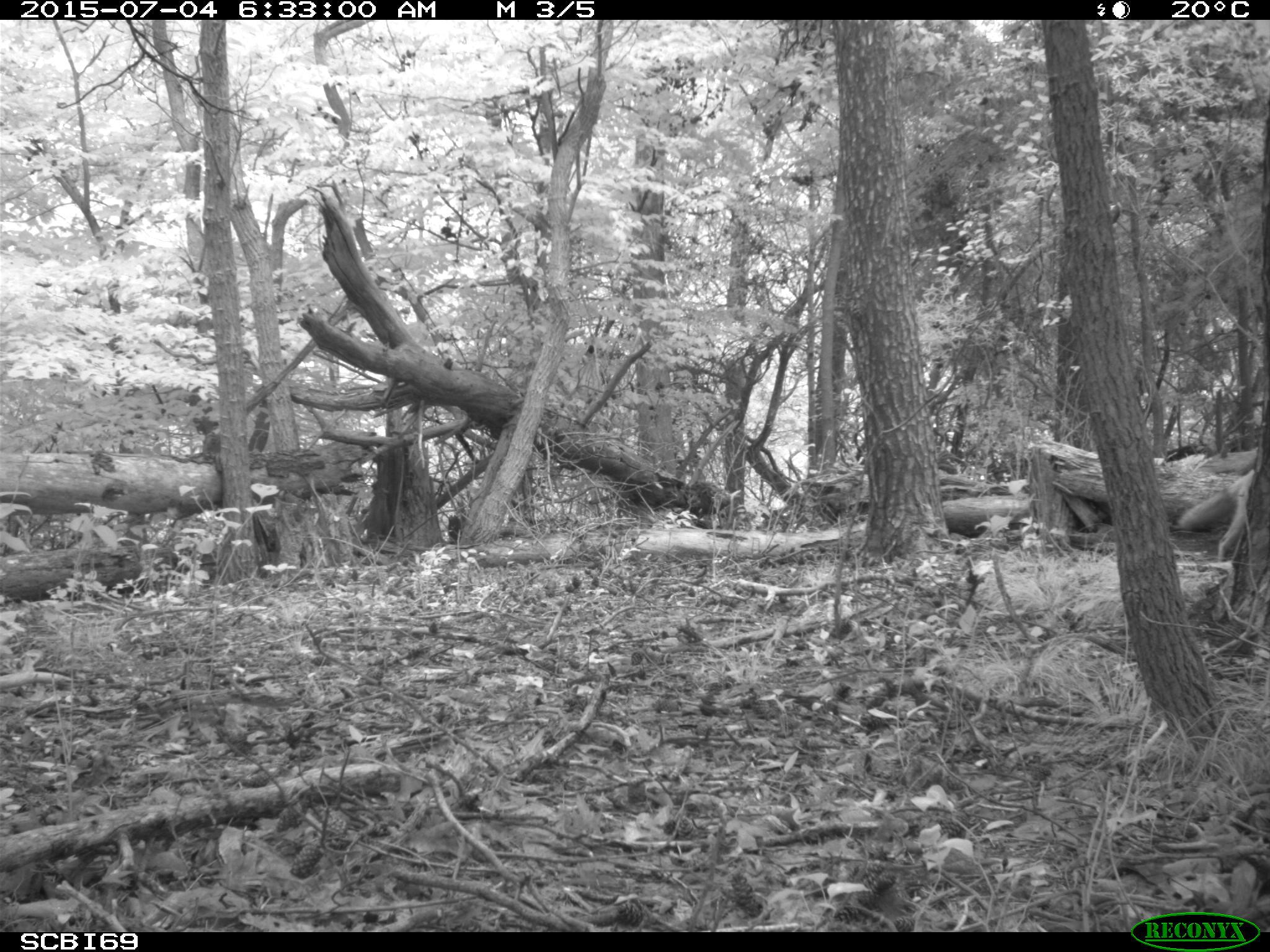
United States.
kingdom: Animalia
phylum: Chordata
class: Mammalia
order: Carnivora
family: Canidae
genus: Vulpes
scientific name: Vulpes vulpes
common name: red fox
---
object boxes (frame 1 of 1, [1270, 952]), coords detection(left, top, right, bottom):
Red Fox: detection(1172, 456, 1263, 568)